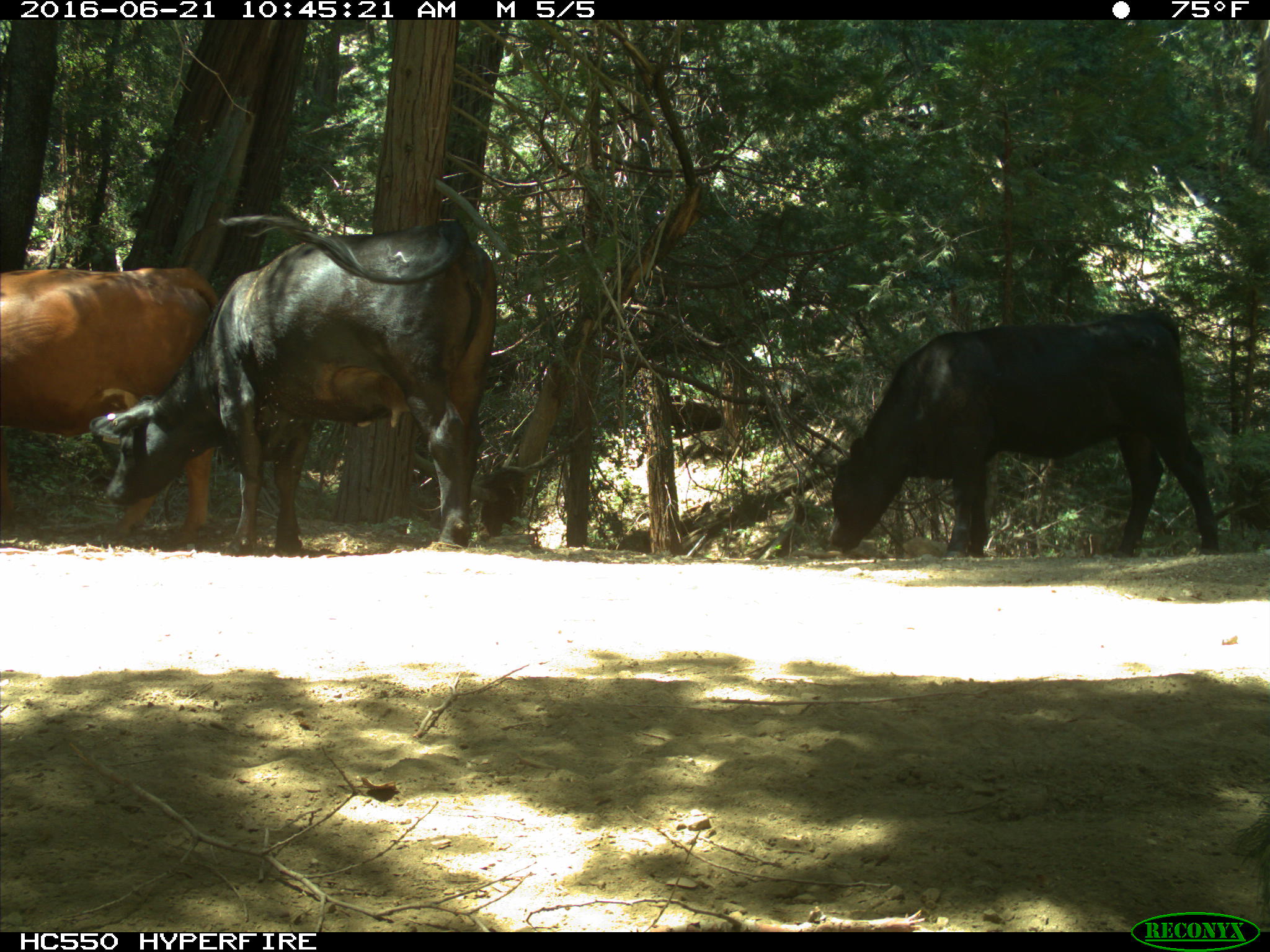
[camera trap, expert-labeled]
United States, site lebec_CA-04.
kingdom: Animalia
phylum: Chordata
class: Mammalia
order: Artiodactyla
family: Bovidae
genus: Bos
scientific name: Bos taurus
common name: domestic cow